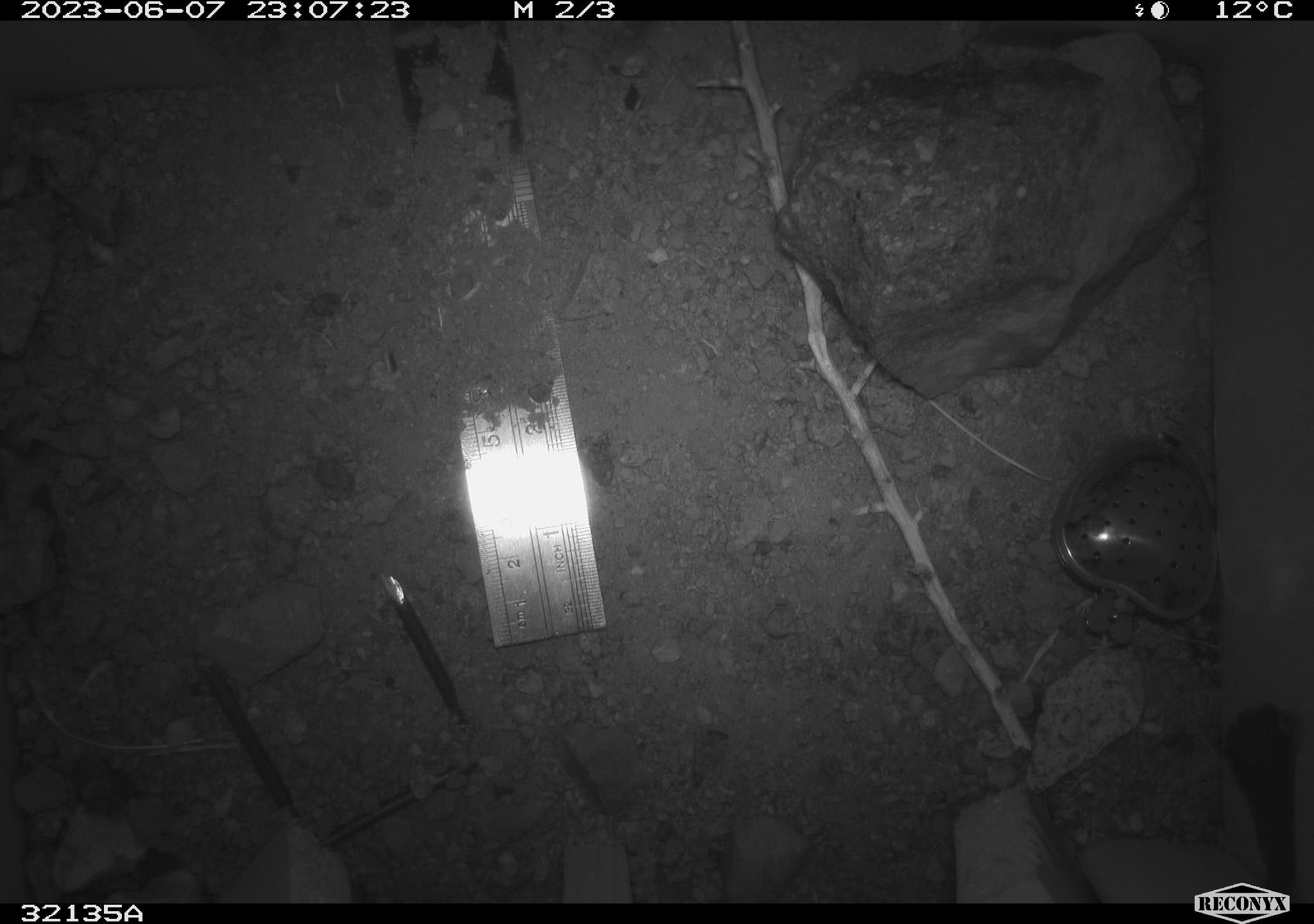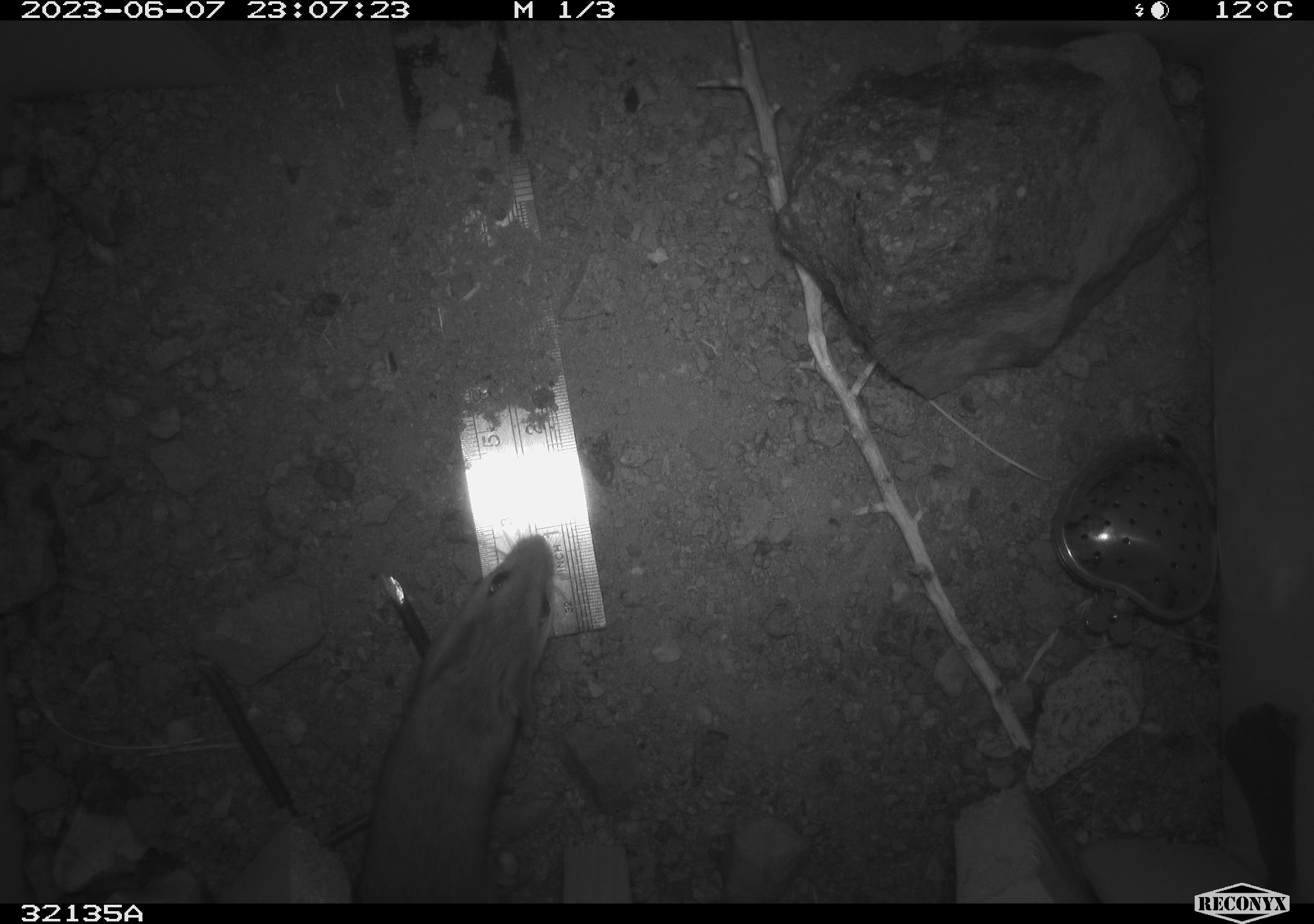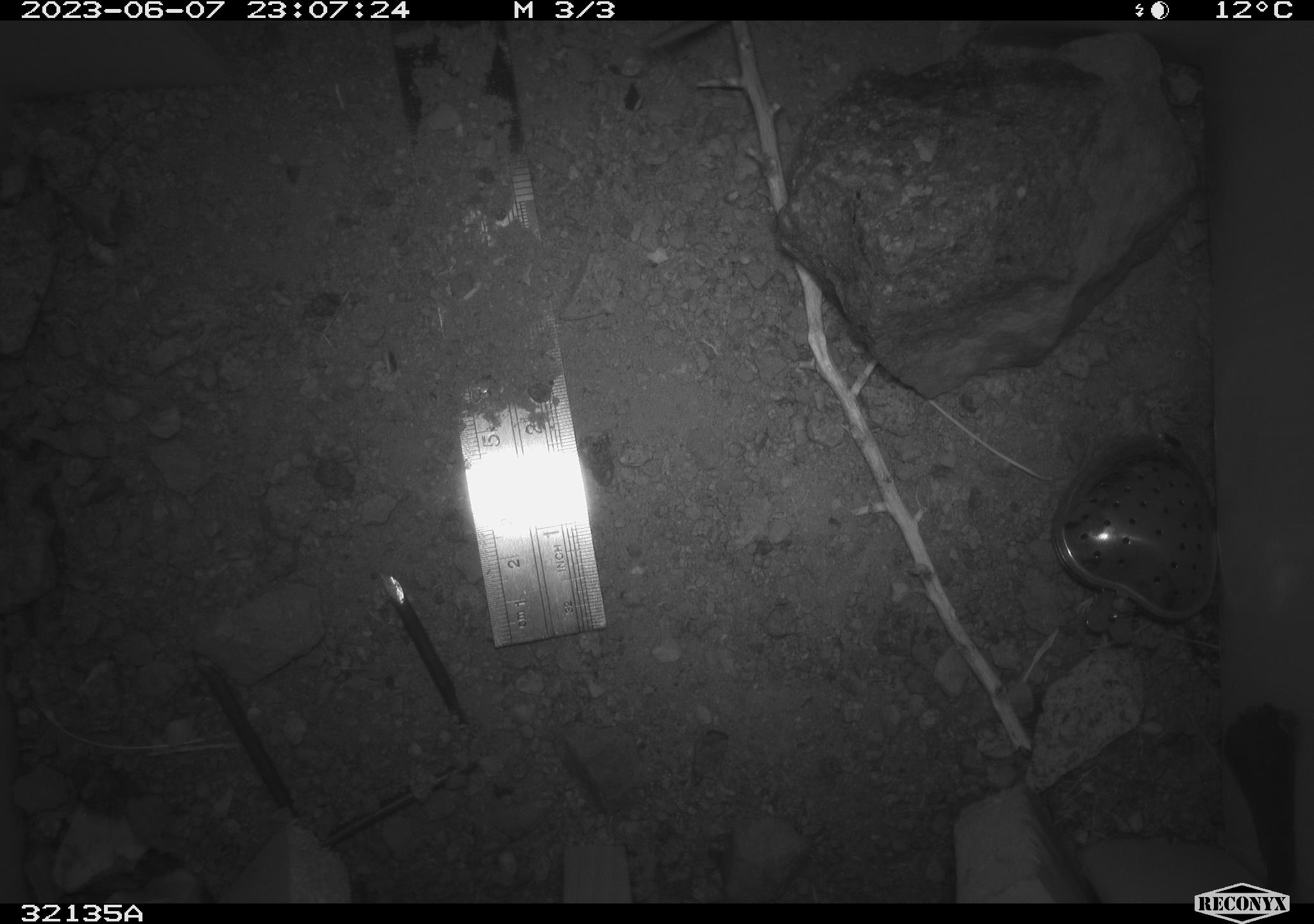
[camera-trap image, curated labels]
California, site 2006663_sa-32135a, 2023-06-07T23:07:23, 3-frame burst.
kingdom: Animalia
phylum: Chordata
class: Mammalia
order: Rodentia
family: Cricetidae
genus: Peromyscus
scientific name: Peromyscus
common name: deer mice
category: peromyscus species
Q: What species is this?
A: Peromyscus species (deer mice) (Peromyscus).